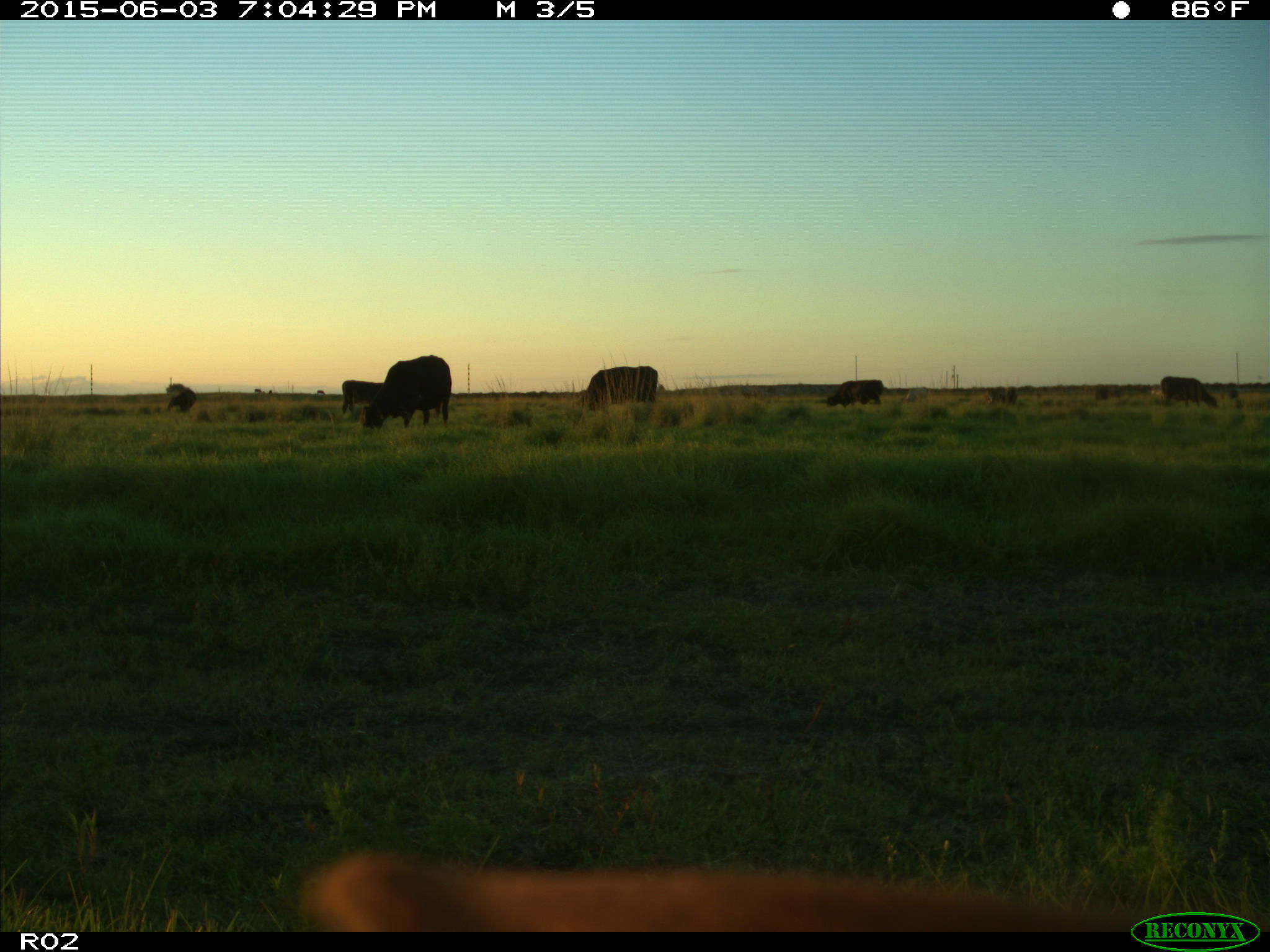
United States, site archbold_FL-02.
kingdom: Animalia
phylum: Chordata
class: Mammalia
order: Artiodactyla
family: Bovidae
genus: Bos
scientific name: Bos taurus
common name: domestic cow